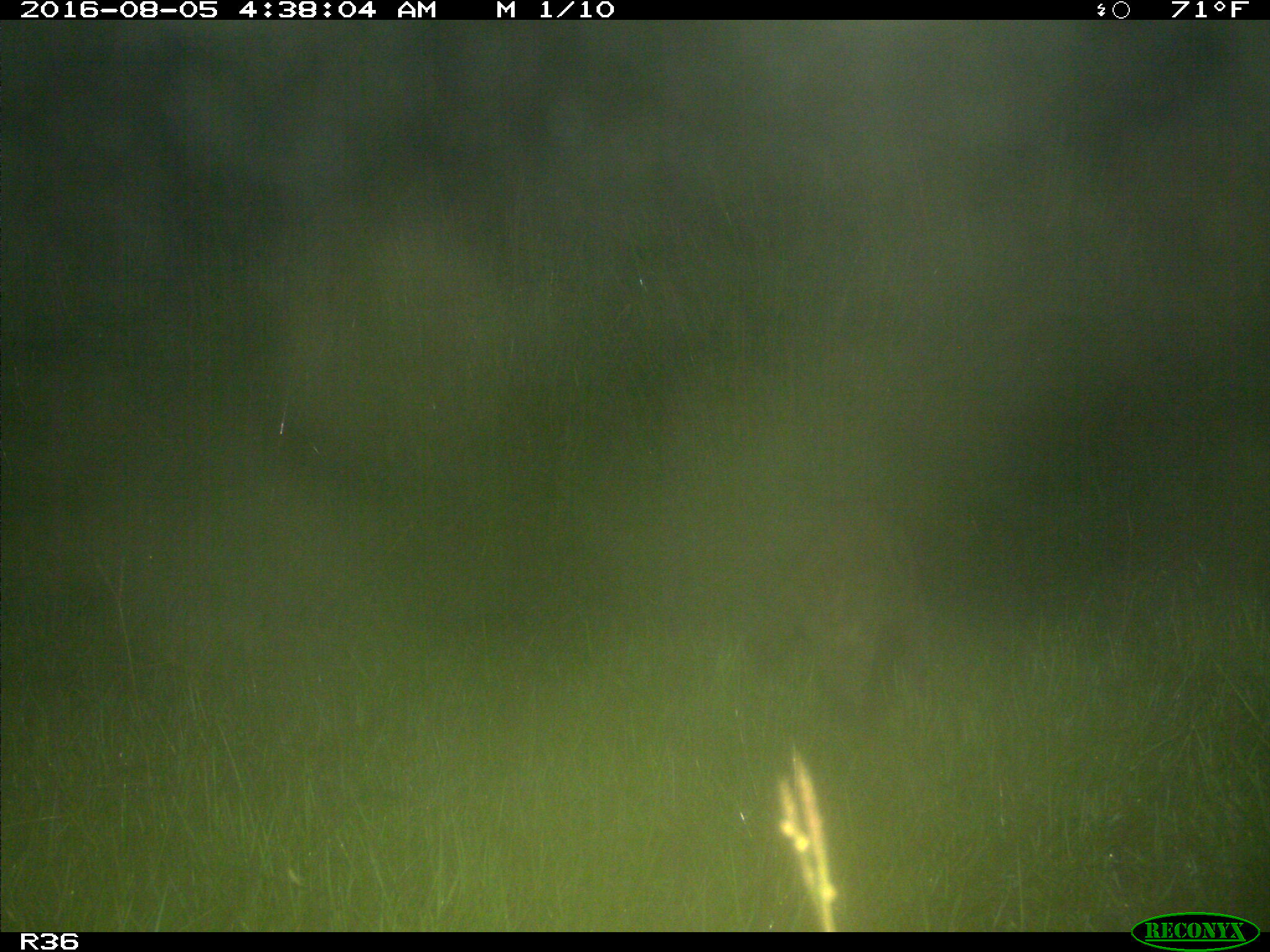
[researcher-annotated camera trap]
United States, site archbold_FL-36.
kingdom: Animalia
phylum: Chordata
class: Mammalia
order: Carnivora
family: Procyonidae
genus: Procyon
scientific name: Procyon lotor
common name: common raccoon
Procyon lotor (common raccoon).